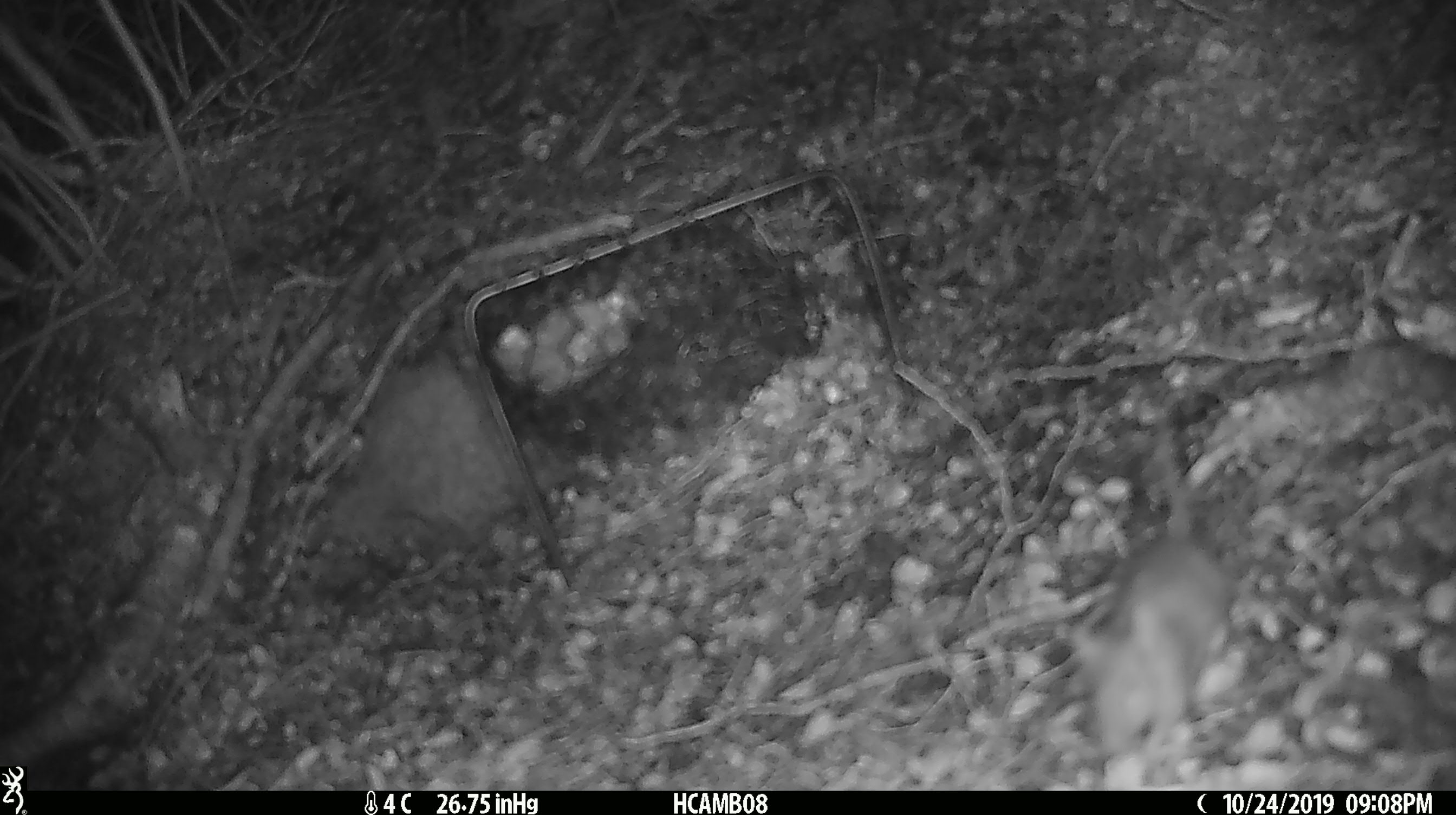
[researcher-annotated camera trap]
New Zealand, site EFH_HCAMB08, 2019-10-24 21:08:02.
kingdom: Animalia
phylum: Chordata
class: Mammalia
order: Rodentia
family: Muridae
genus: Mus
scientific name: Mus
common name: mouse